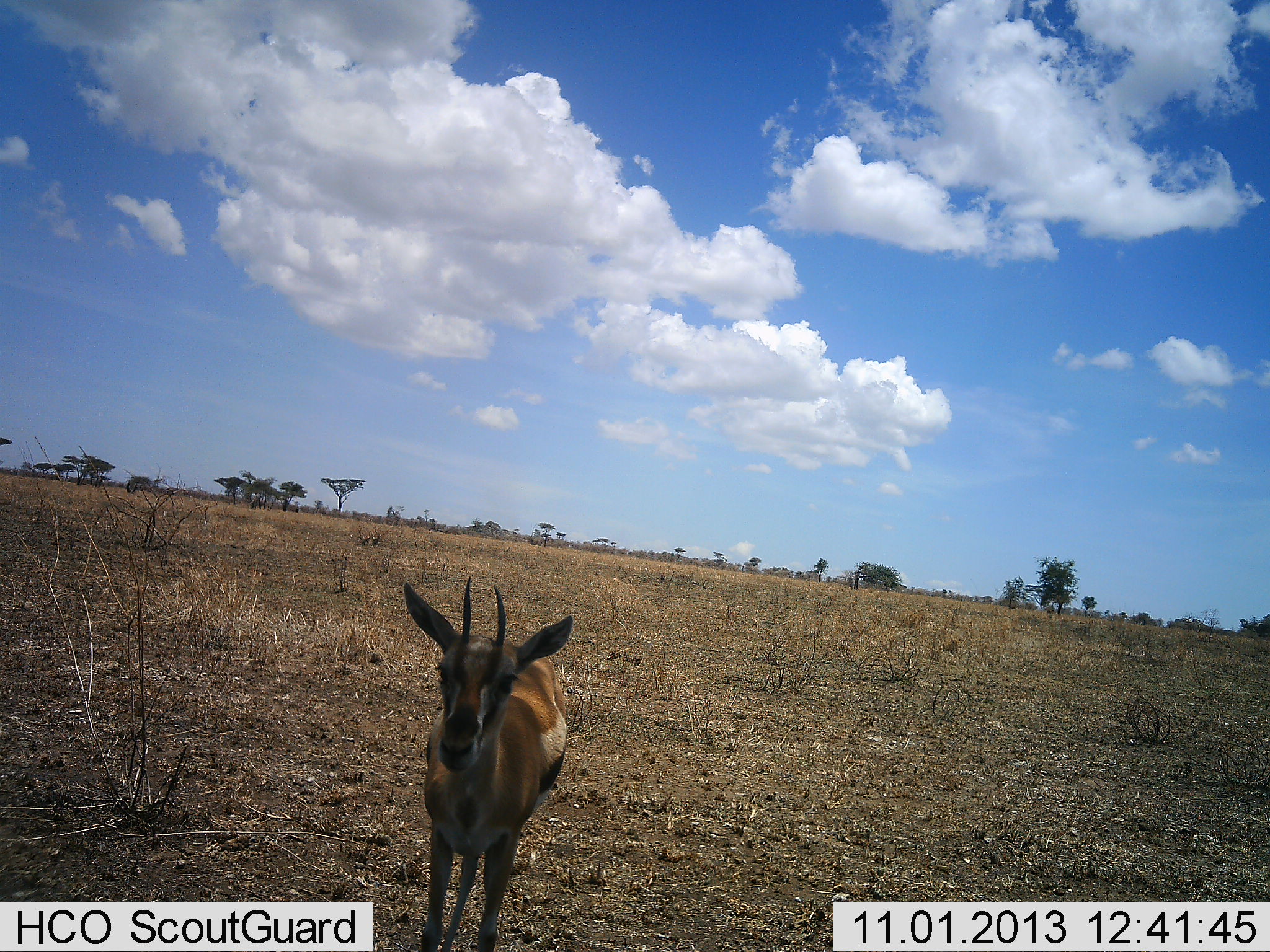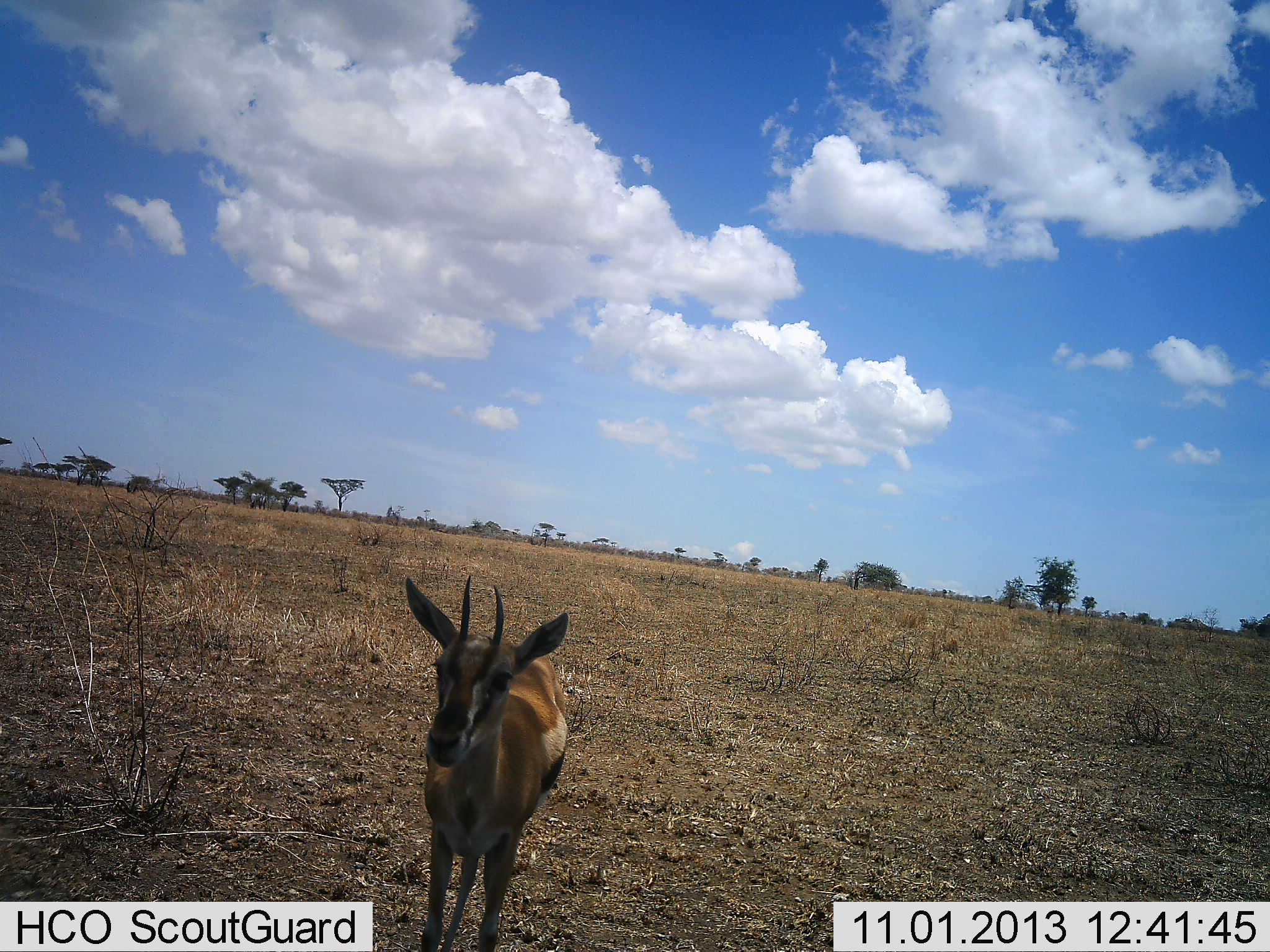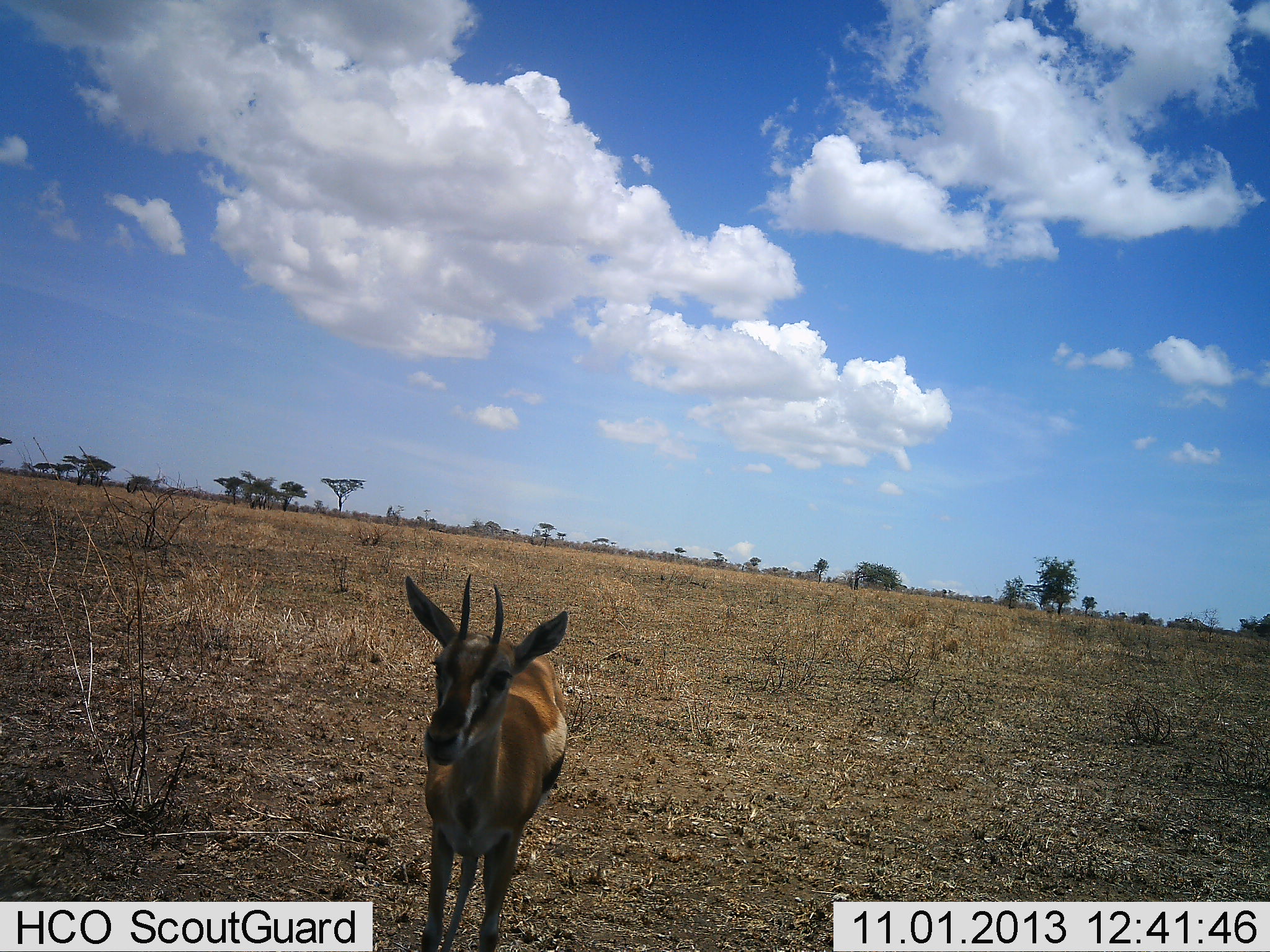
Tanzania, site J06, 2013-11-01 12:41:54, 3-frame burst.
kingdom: Animalia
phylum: Chordata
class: Mammalia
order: Artiodactyla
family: Bovidae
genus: Eudorcas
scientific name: Eudorcas thomsonii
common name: thomson's gazelle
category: gazellethomsons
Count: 1.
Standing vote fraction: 88%.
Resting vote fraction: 4%.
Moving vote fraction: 4%.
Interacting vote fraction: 4%.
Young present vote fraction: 0%.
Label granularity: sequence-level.